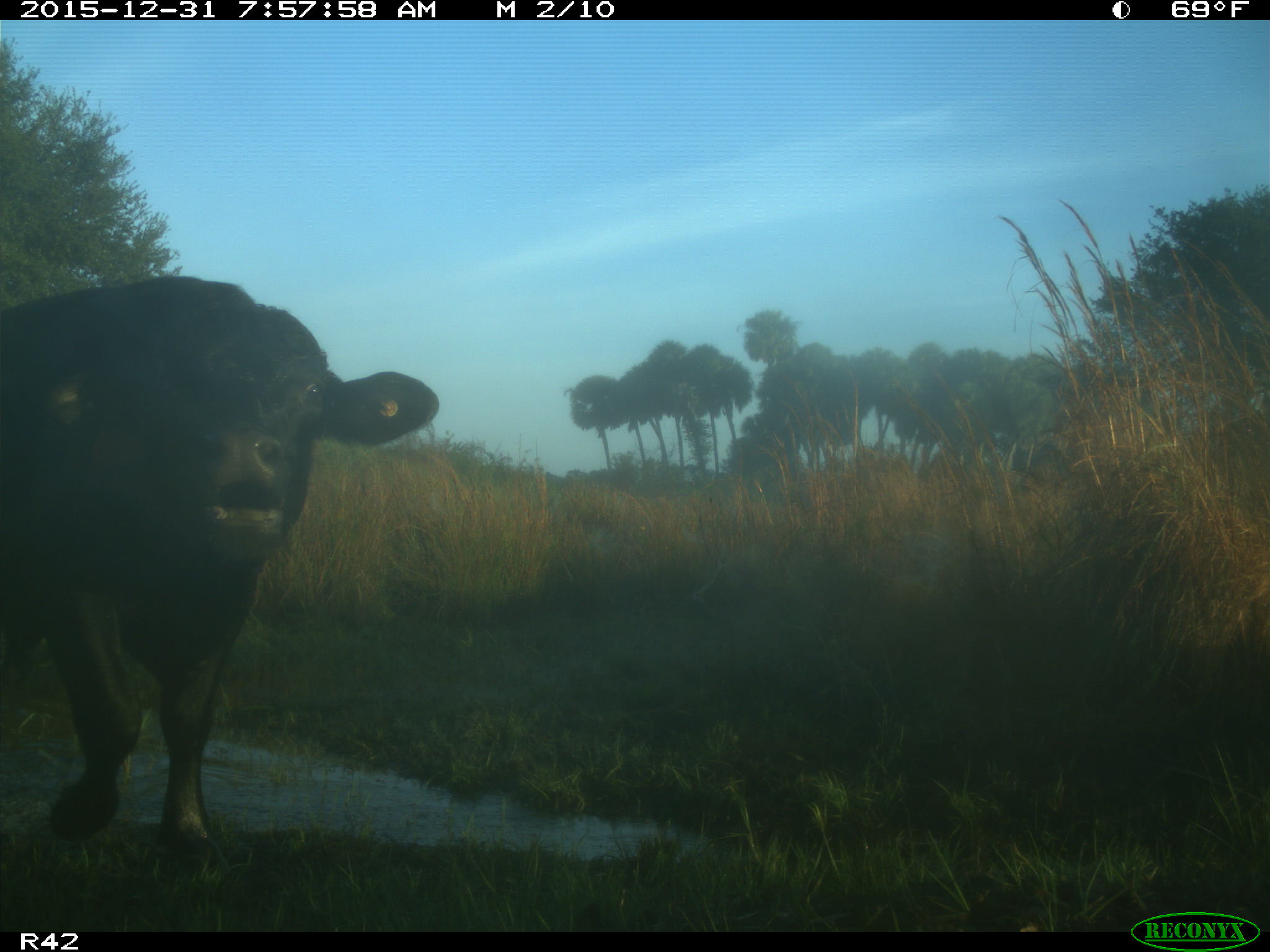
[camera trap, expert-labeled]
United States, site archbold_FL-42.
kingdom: Animalia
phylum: Chordata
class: Mammalia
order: Artiodactyla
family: Bovidae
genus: Bos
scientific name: Bos taurus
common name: domestic cow